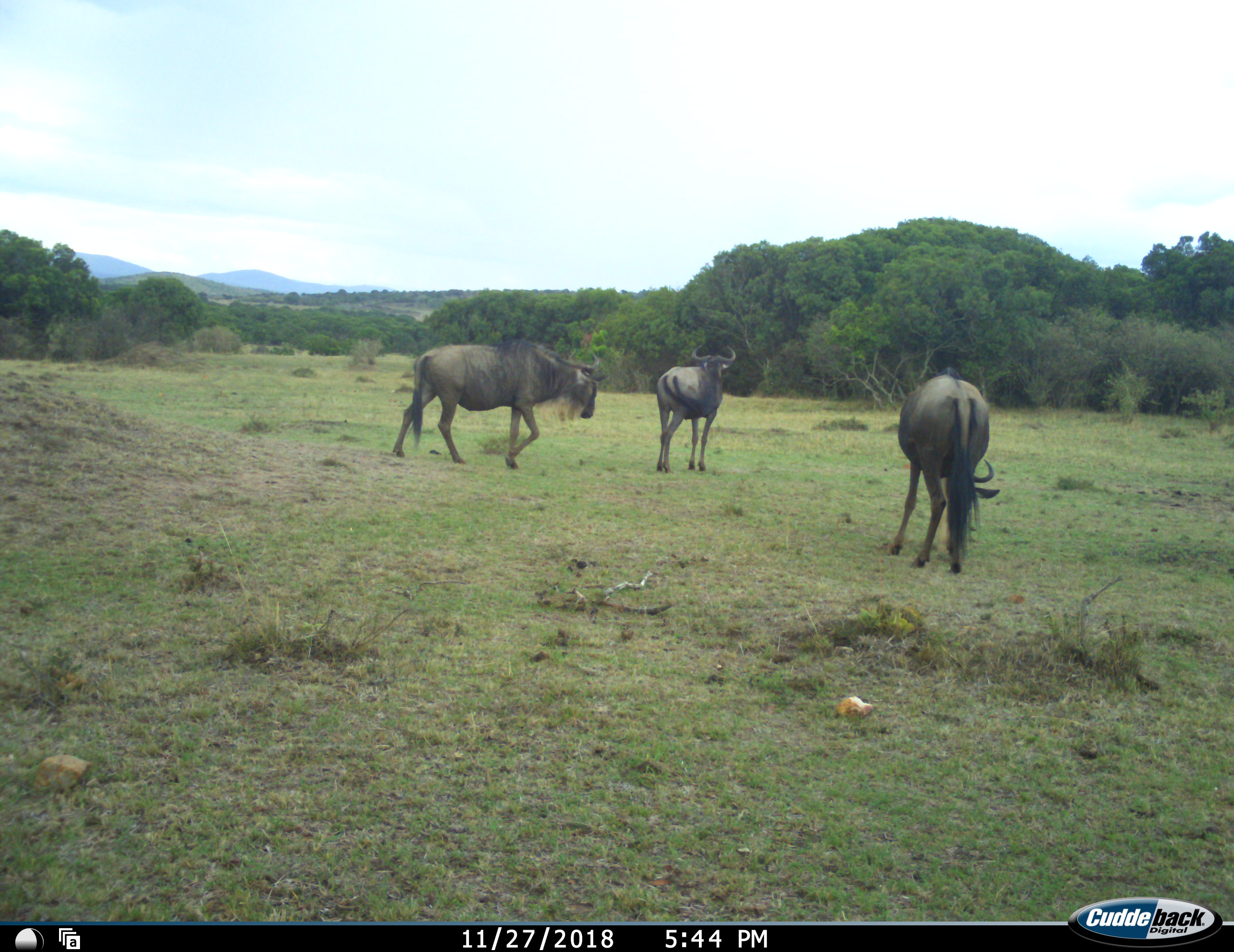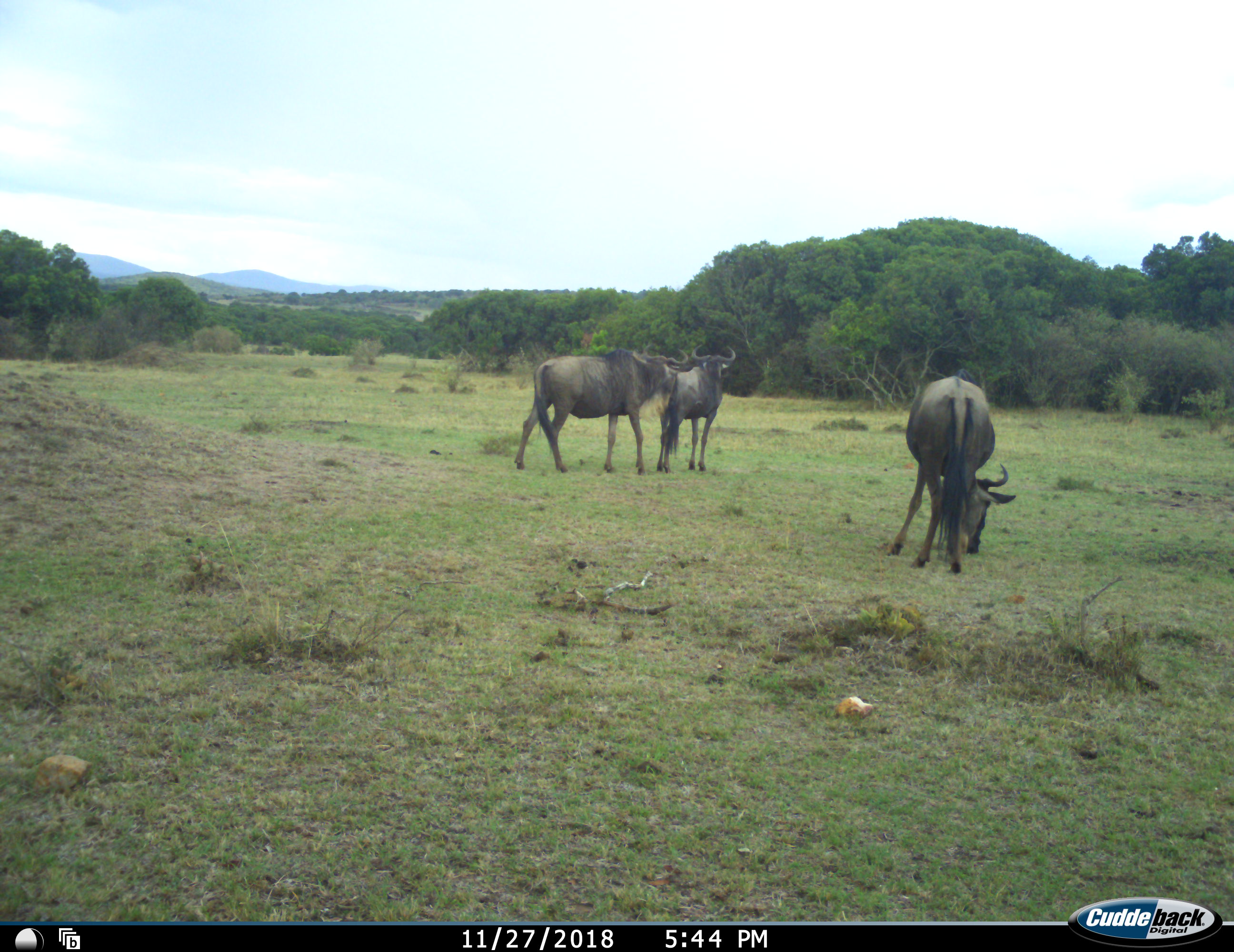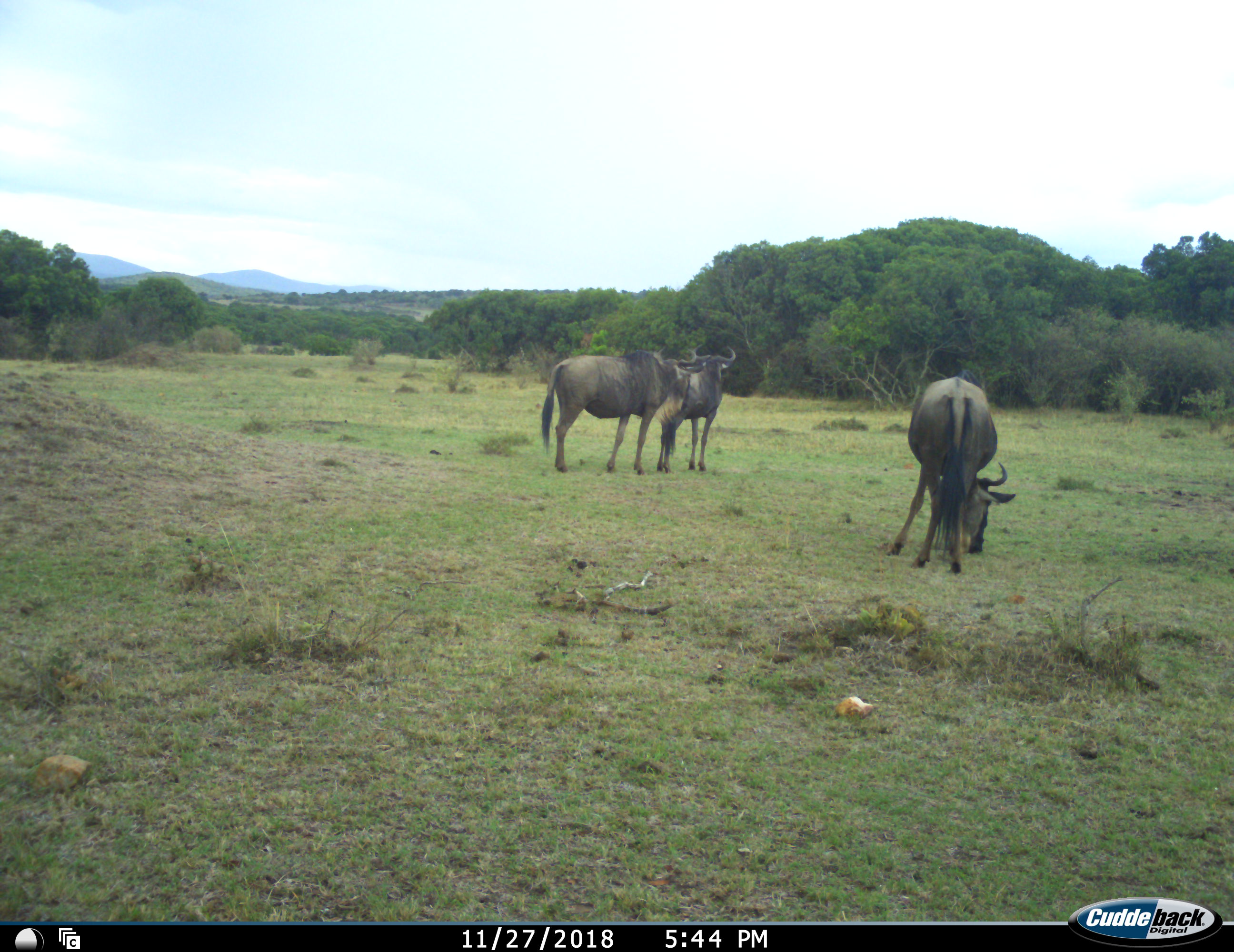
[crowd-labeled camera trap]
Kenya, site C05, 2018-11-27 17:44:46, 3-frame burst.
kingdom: Animalia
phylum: Chordata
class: Mammalia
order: Artiodactyla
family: Bovidae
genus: Connochaetes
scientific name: Connochaetes taurinus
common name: common wildebeest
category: wildebeest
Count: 3.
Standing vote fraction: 89%.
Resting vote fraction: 0%.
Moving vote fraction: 89%.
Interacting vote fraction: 0%.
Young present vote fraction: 11%.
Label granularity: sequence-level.